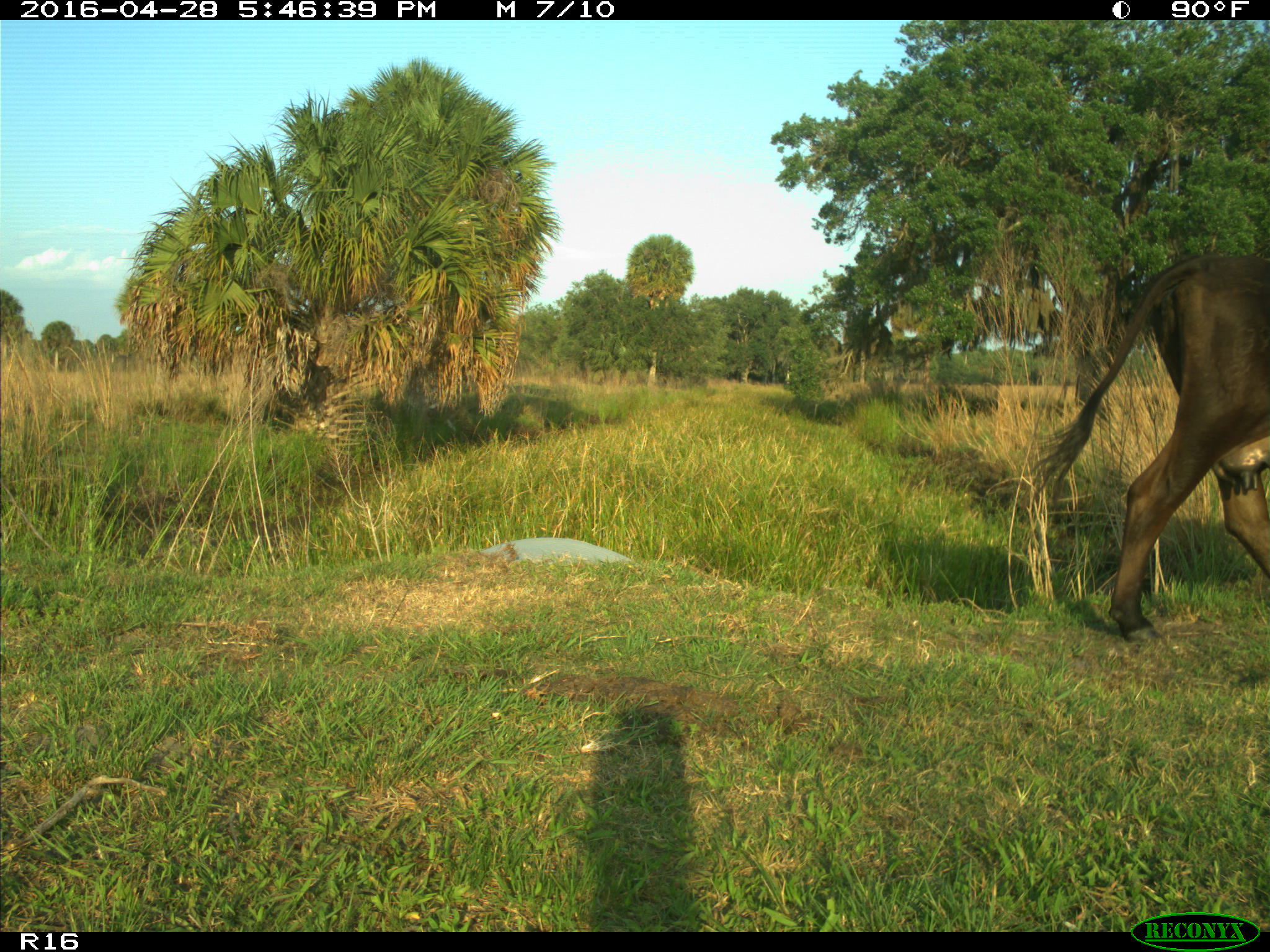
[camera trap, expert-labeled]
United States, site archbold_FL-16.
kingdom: Animalia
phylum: Chordata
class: Mammalia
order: Artiodactyla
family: Bovidae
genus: Bos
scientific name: Bos taurus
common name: domestic cow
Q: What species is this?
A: Bos taurus (domestic cow).